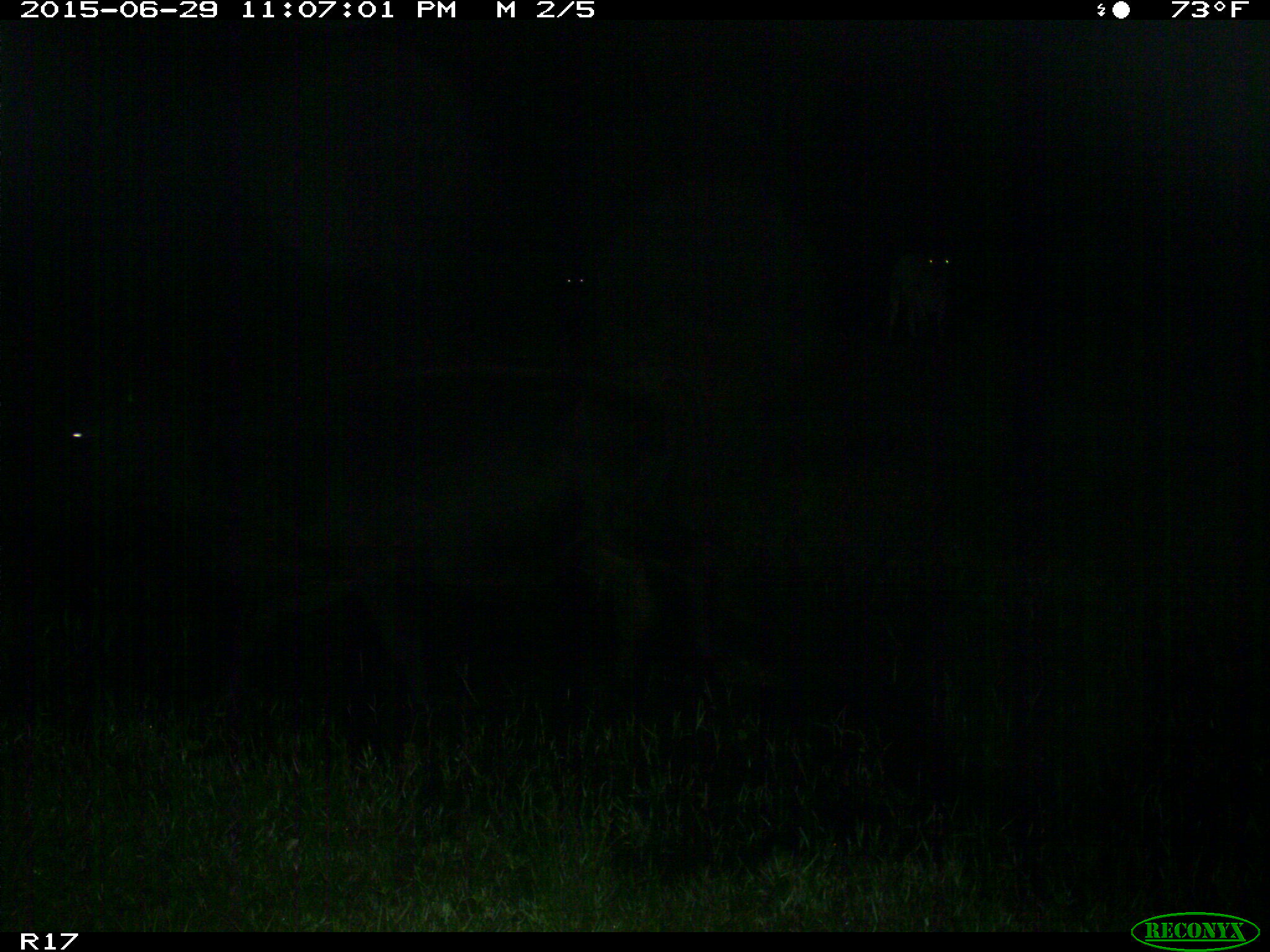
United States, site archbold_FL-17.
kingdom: Animalia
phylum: Chordata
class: Mammalia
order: Artiodactyla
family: Bovidae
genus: Bos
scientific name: Bos taurus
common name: domestic cow